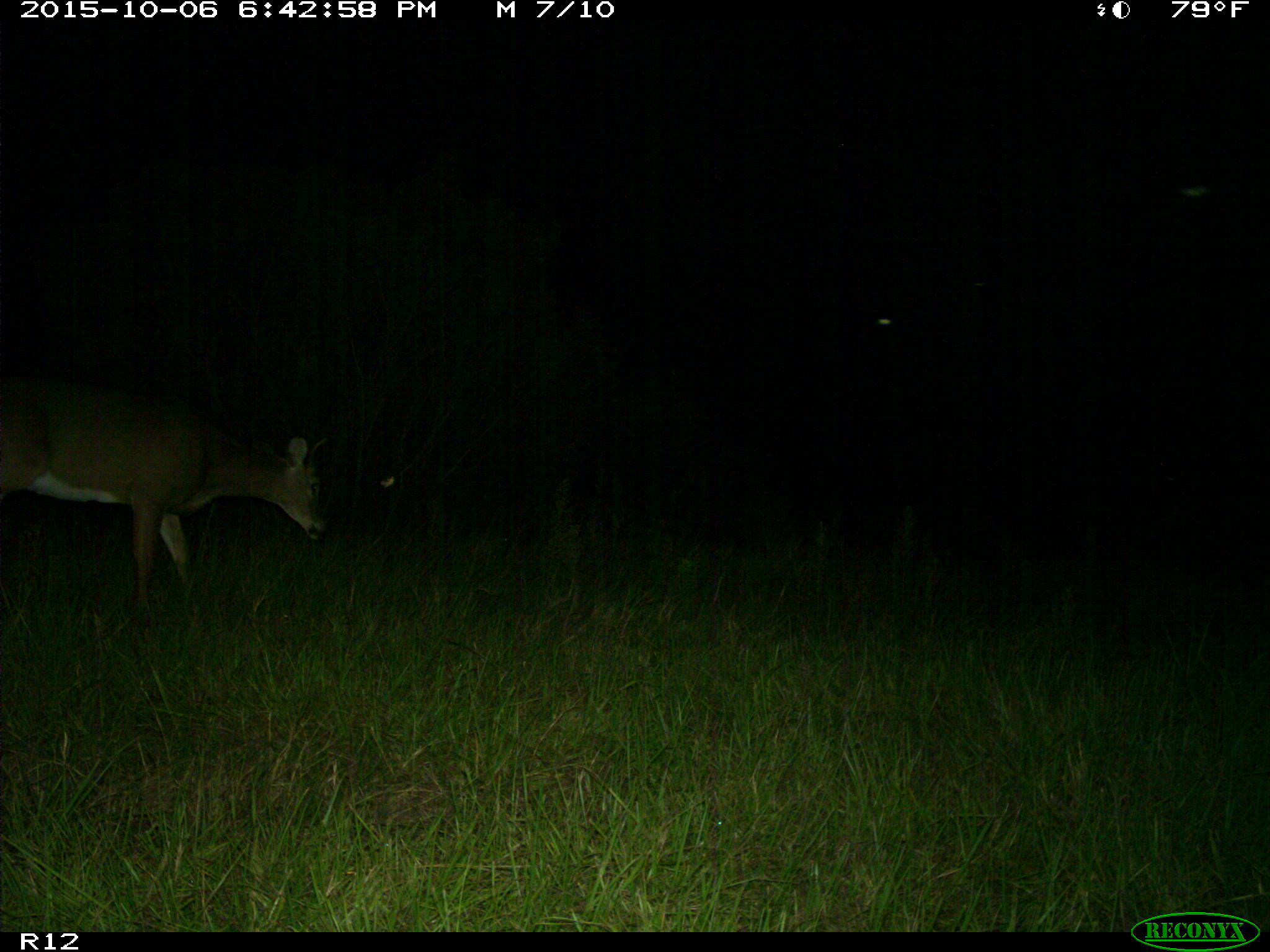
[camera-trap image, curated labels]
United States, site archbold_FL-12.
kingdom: Animalia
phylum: Chordata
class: Mammalia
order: Artiodactyla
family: Cervidae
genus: Odocoileus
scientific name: Odocoileus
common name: deer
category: unidentified deer